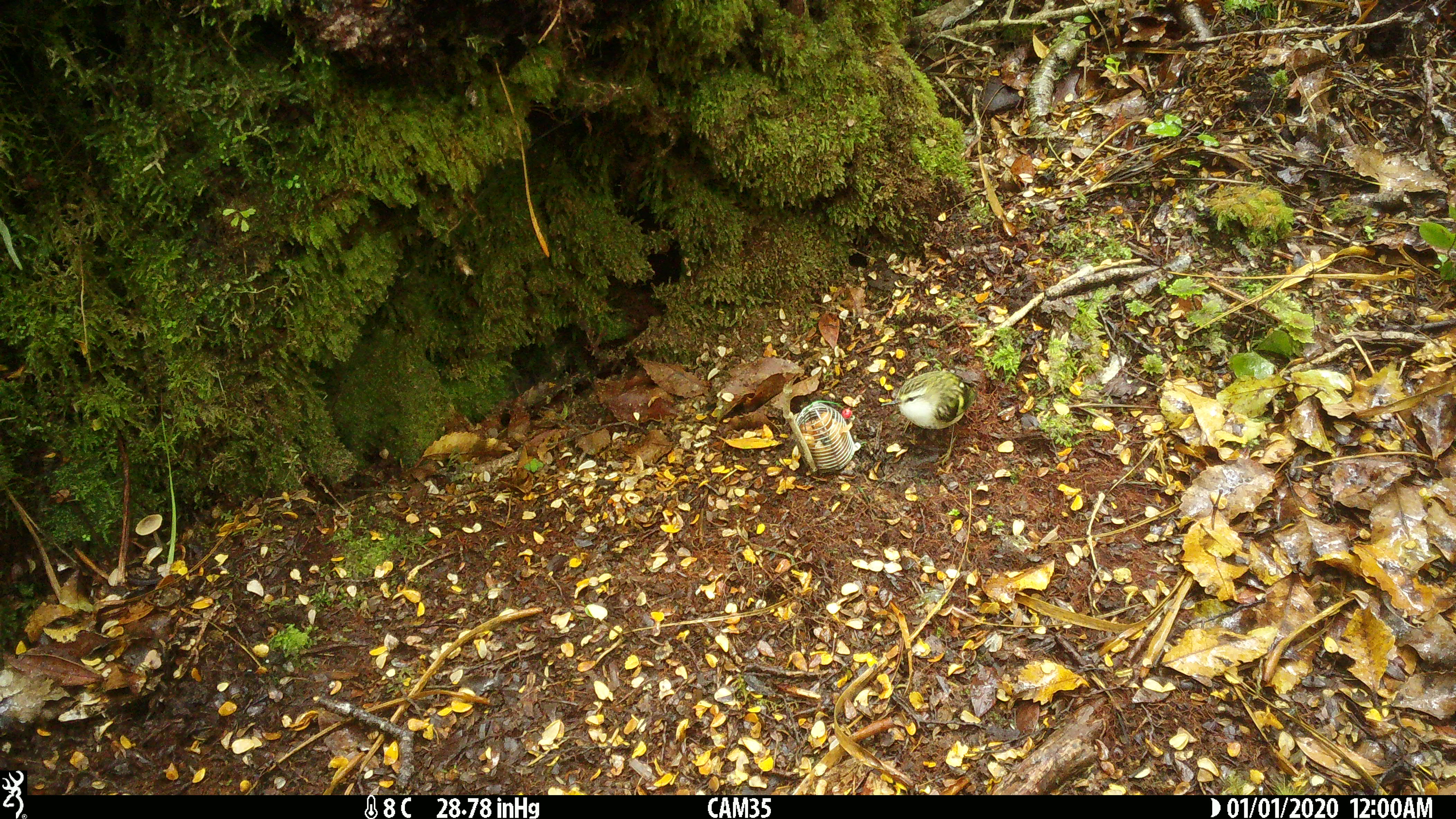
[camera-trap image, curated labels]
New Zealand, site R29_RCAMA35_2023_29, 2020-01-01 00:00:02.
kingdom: Animalia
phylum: Chordata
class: Aves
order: Passeriformes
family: Acanthisittidae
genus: Acanthisitta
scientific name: Acanthisitta chloris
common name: rifleman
Rifleman (Acanthisitta chloris).